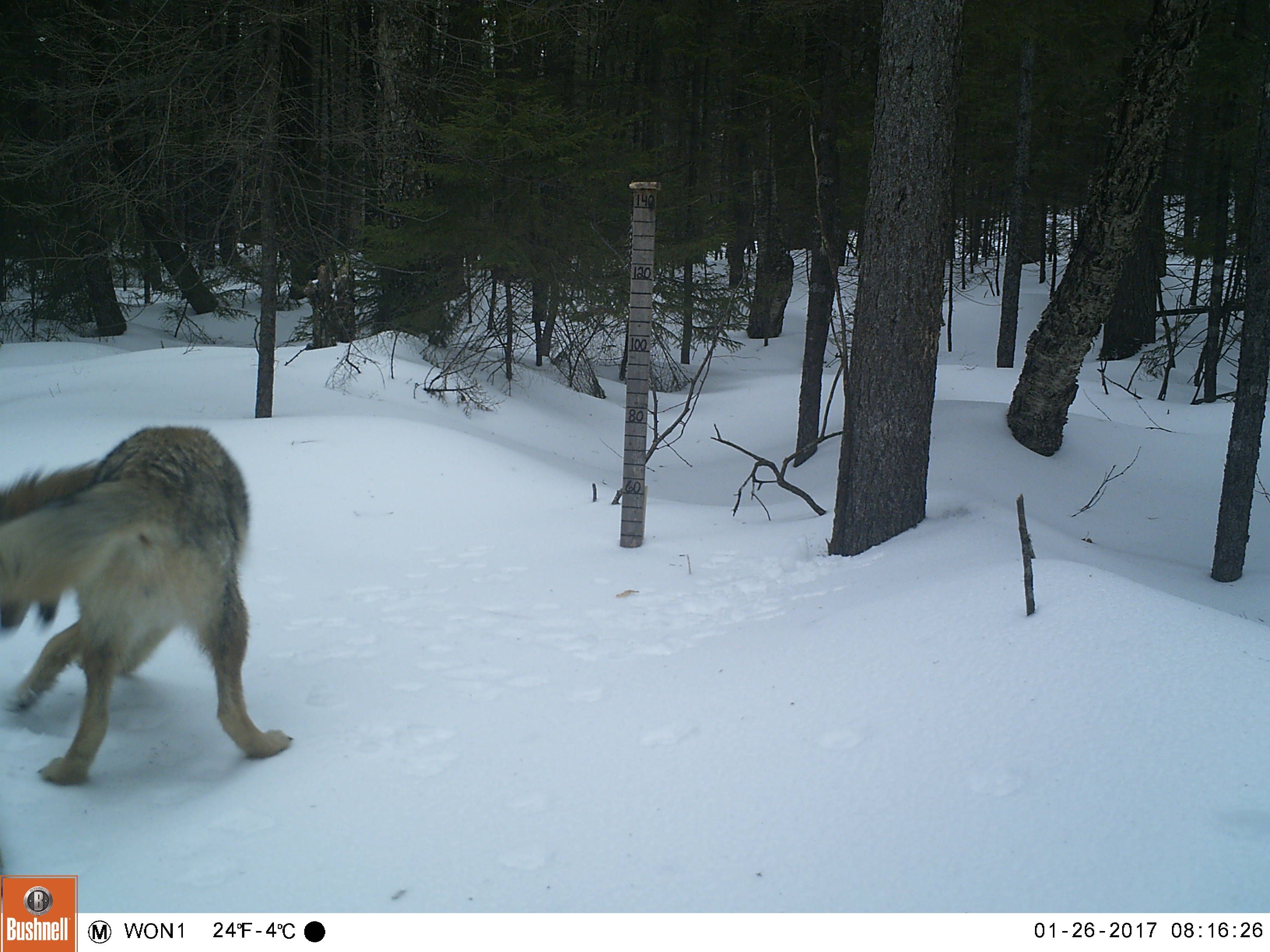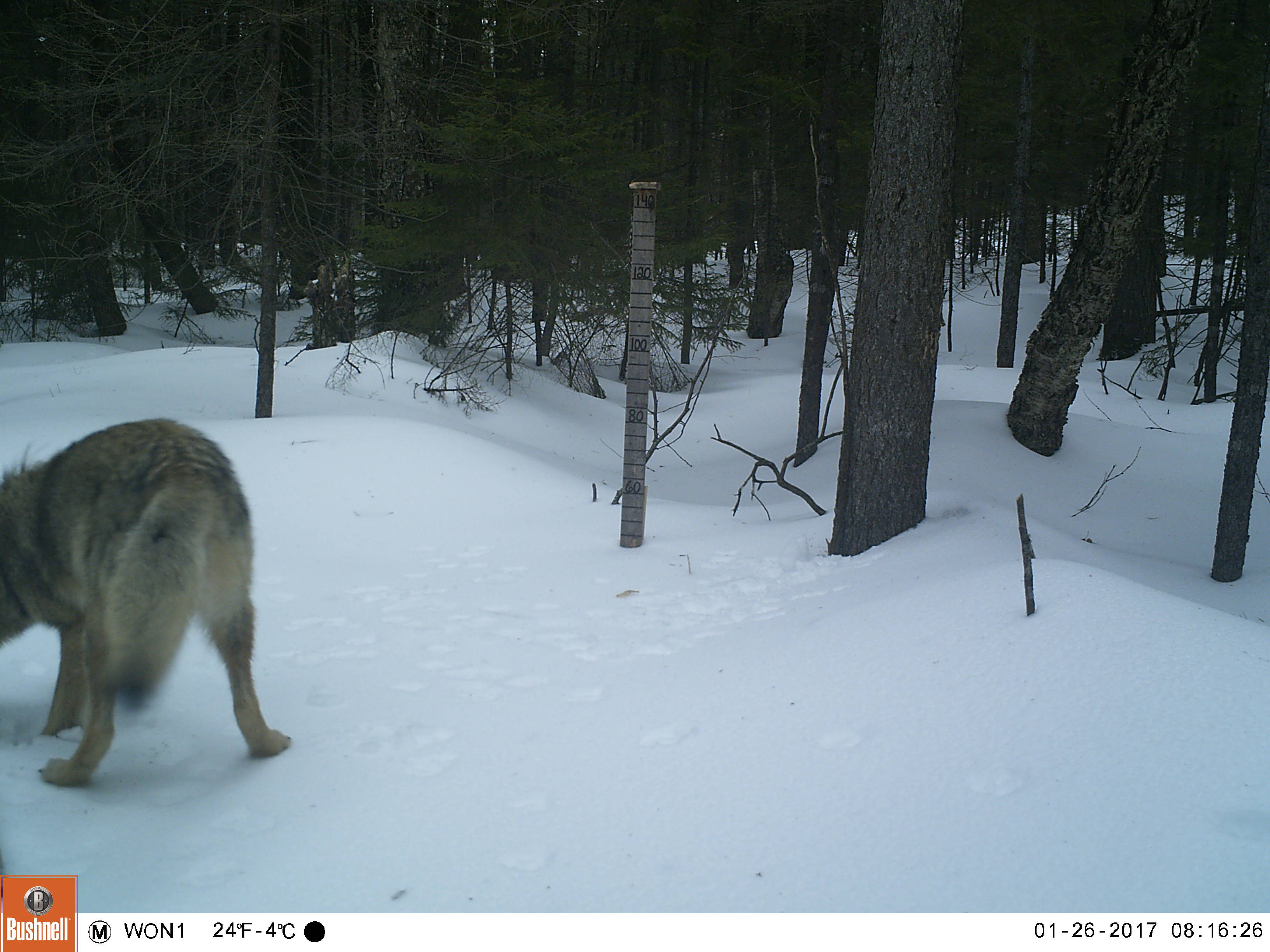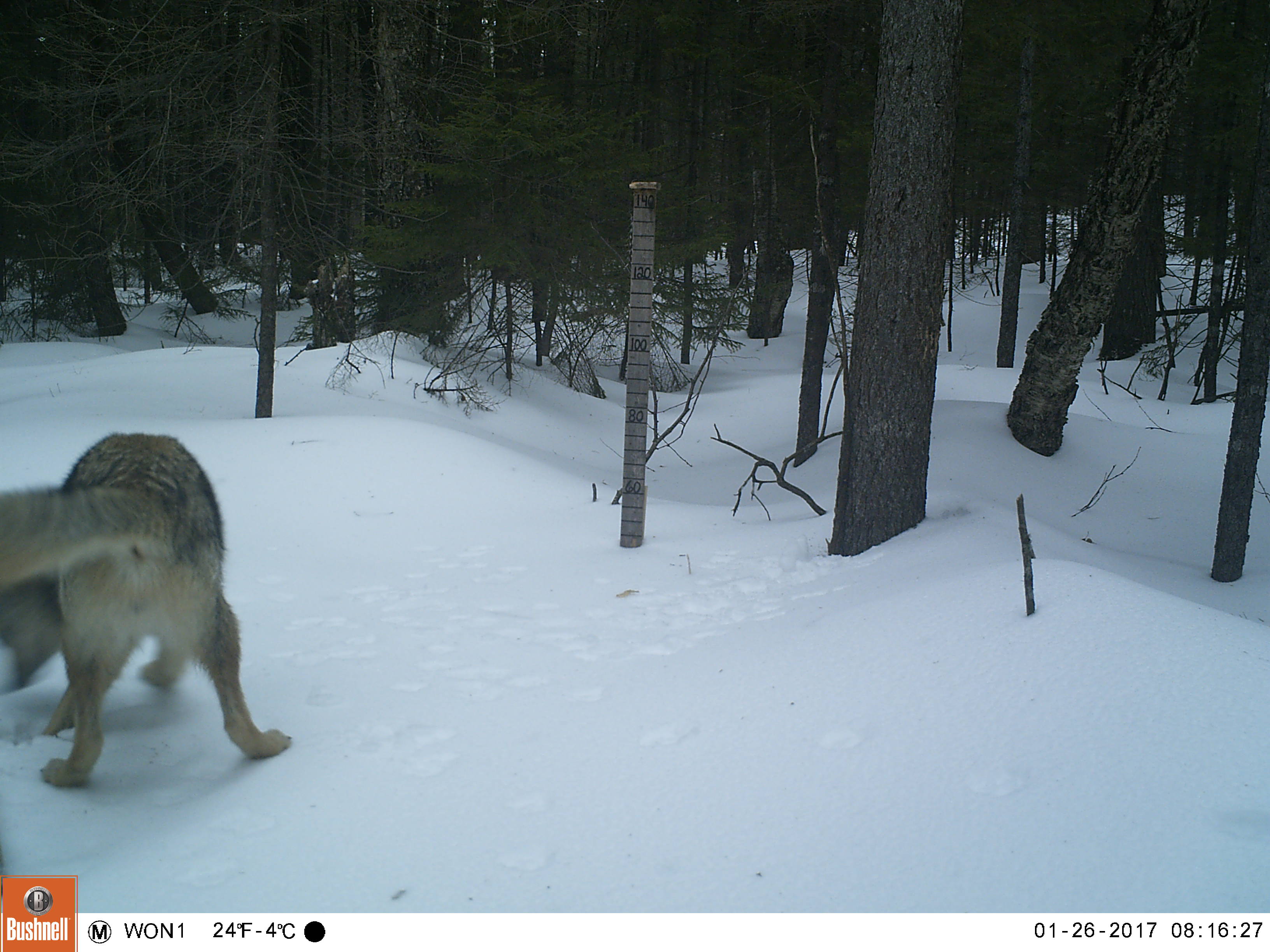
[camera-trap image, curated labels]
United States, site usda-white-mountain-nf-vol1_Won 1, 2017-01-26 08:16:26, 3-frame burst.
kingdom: Animalia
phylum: Chordata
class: Mammalia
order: Carnivora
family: Canidae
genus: Canis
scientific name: Canis latrans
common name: coyote